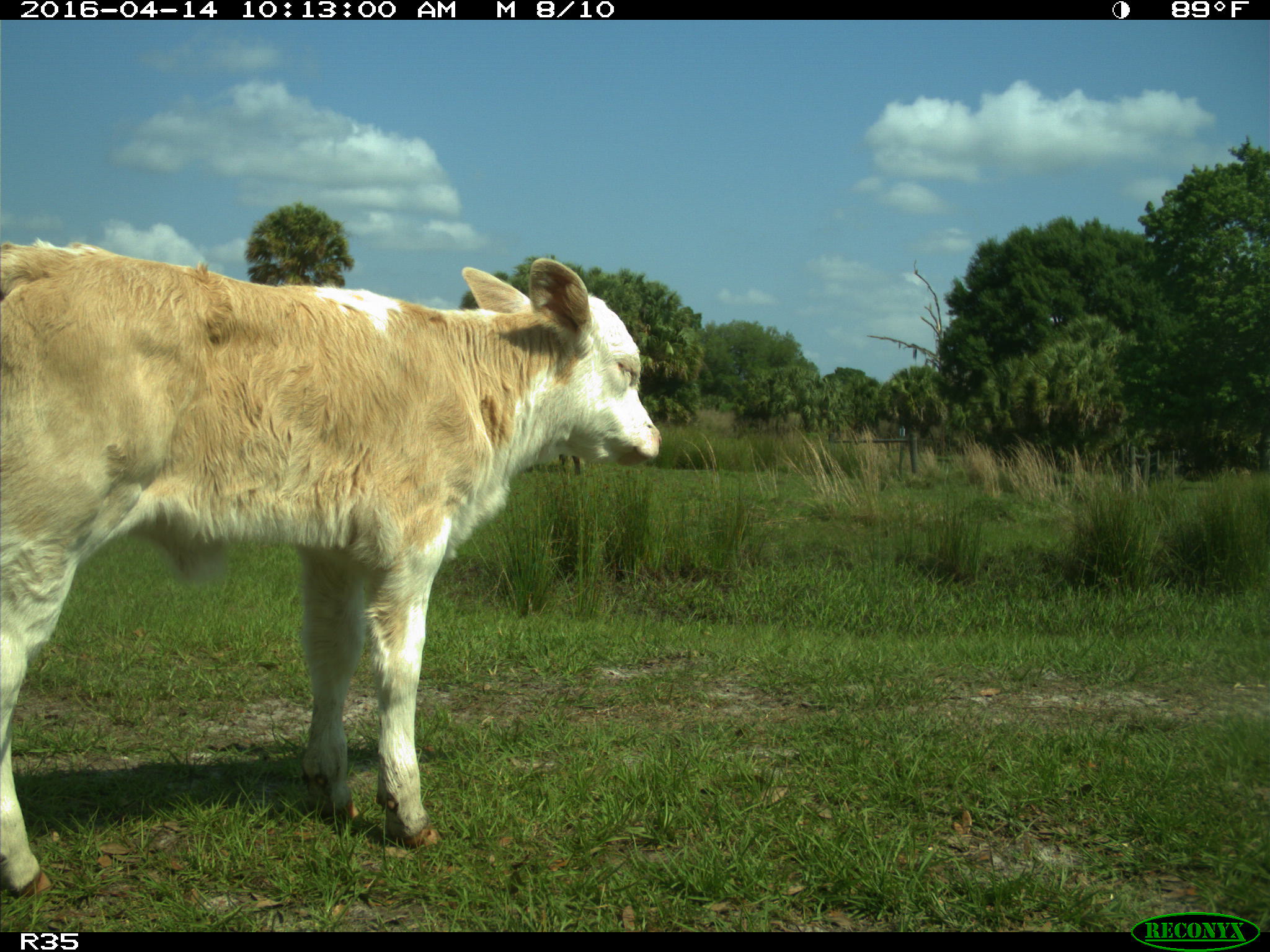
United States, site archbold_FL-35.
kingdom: Animalia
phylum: Chordata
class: Mammalia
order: Artiodactyla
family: Bovidae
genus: Bos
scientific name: Bos taurus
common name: domestic cow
Bos taurus (domestic cow).